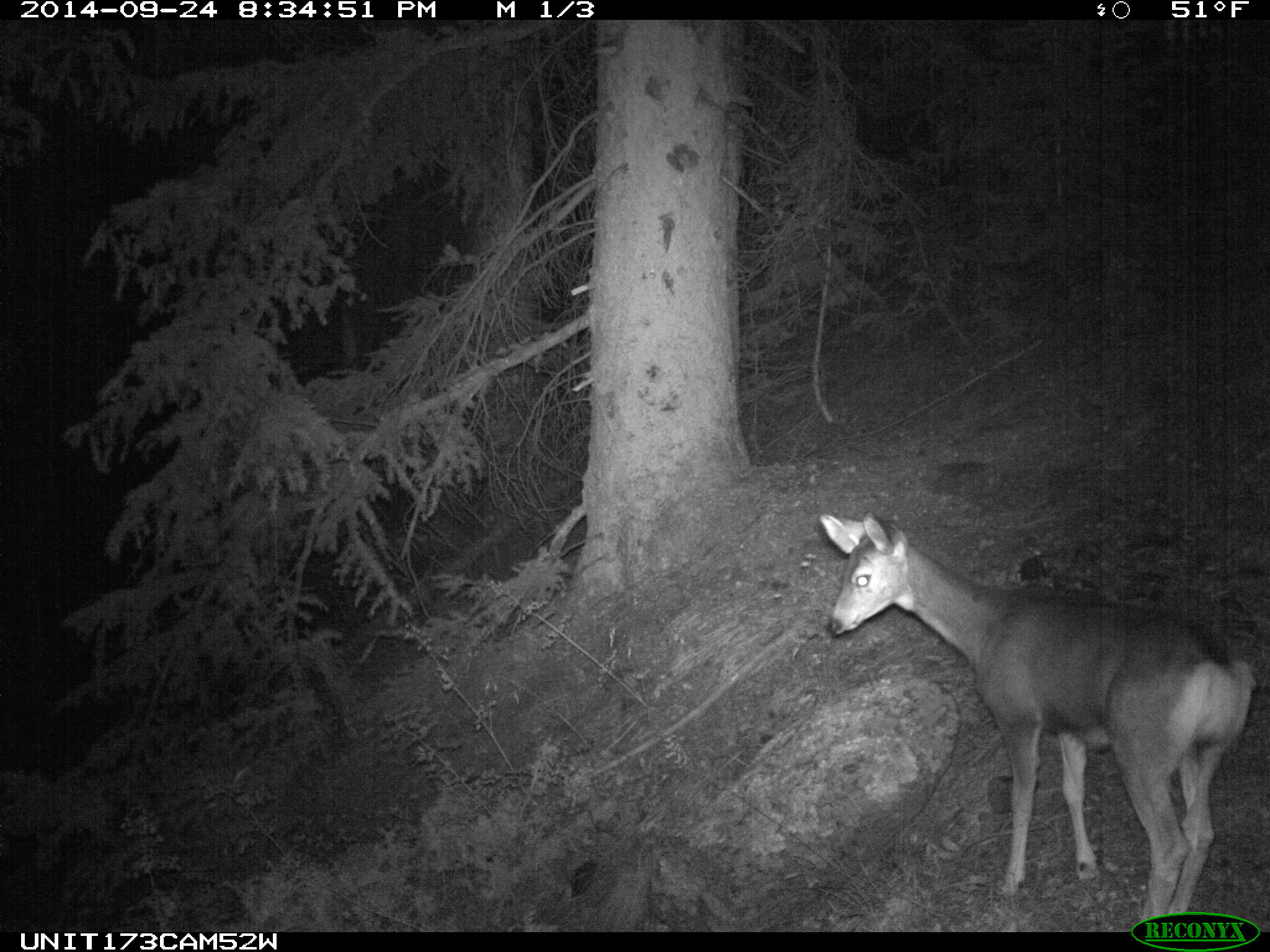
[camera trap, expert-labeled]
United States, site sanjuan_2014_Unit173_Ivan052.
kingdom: Animalia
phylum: Chordata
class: Mammalia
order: Artiodactyla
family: Cervidae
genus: Odocoileus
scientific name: Odocoileus hemionus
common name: mule deer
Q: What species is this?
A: Odocoileus hemionus (mule deer).